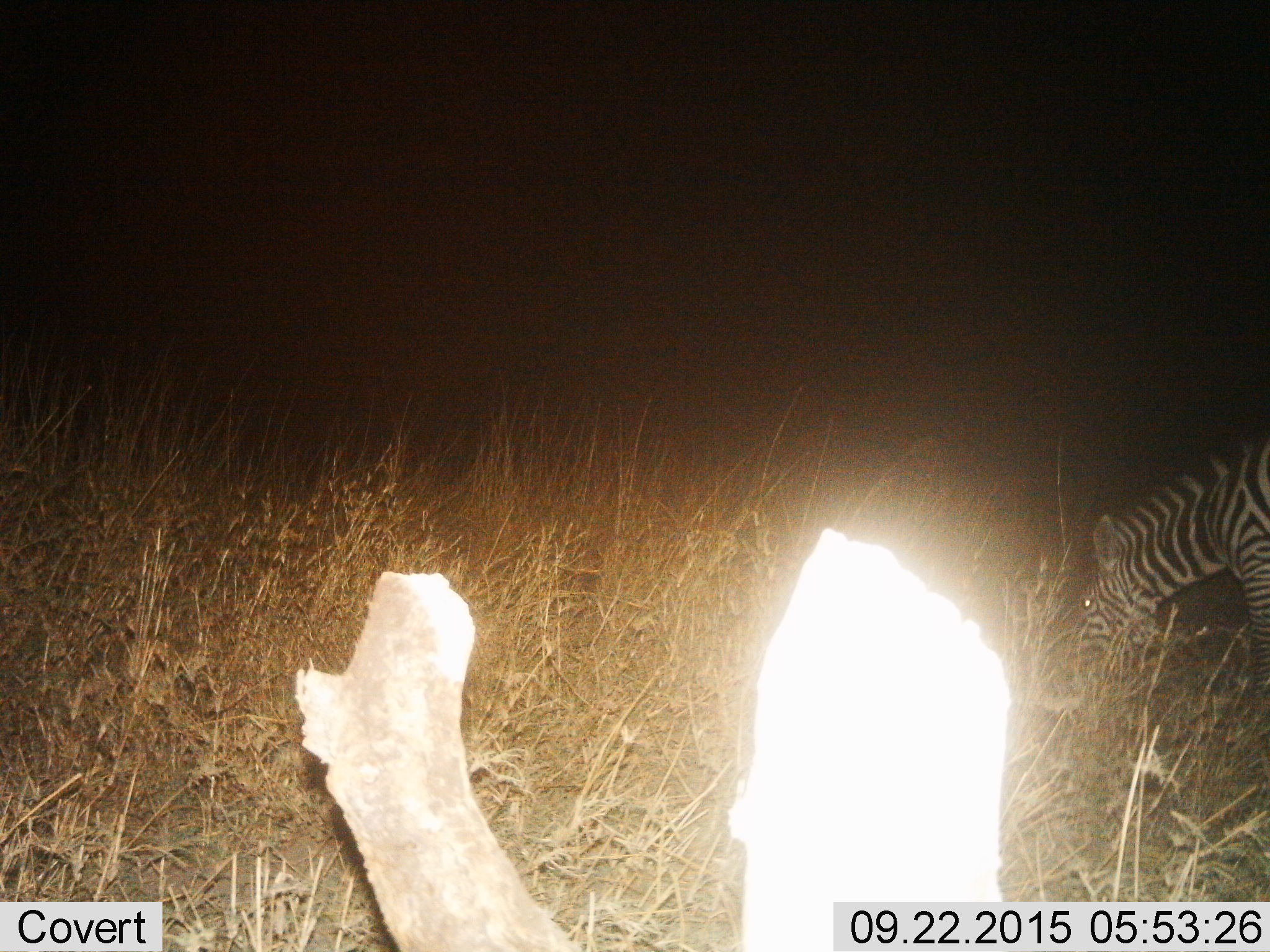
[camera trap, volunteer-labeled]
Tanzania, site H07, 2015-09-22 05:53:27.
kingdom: Animalia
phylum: Chordata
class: Mammalia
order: Perissodactyla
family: Equidae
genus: Equus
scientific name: Equus quagga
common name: plains zebra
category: zebra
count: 1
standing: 20%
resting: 0%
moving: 0%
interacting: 0%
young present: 0%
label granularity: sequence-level